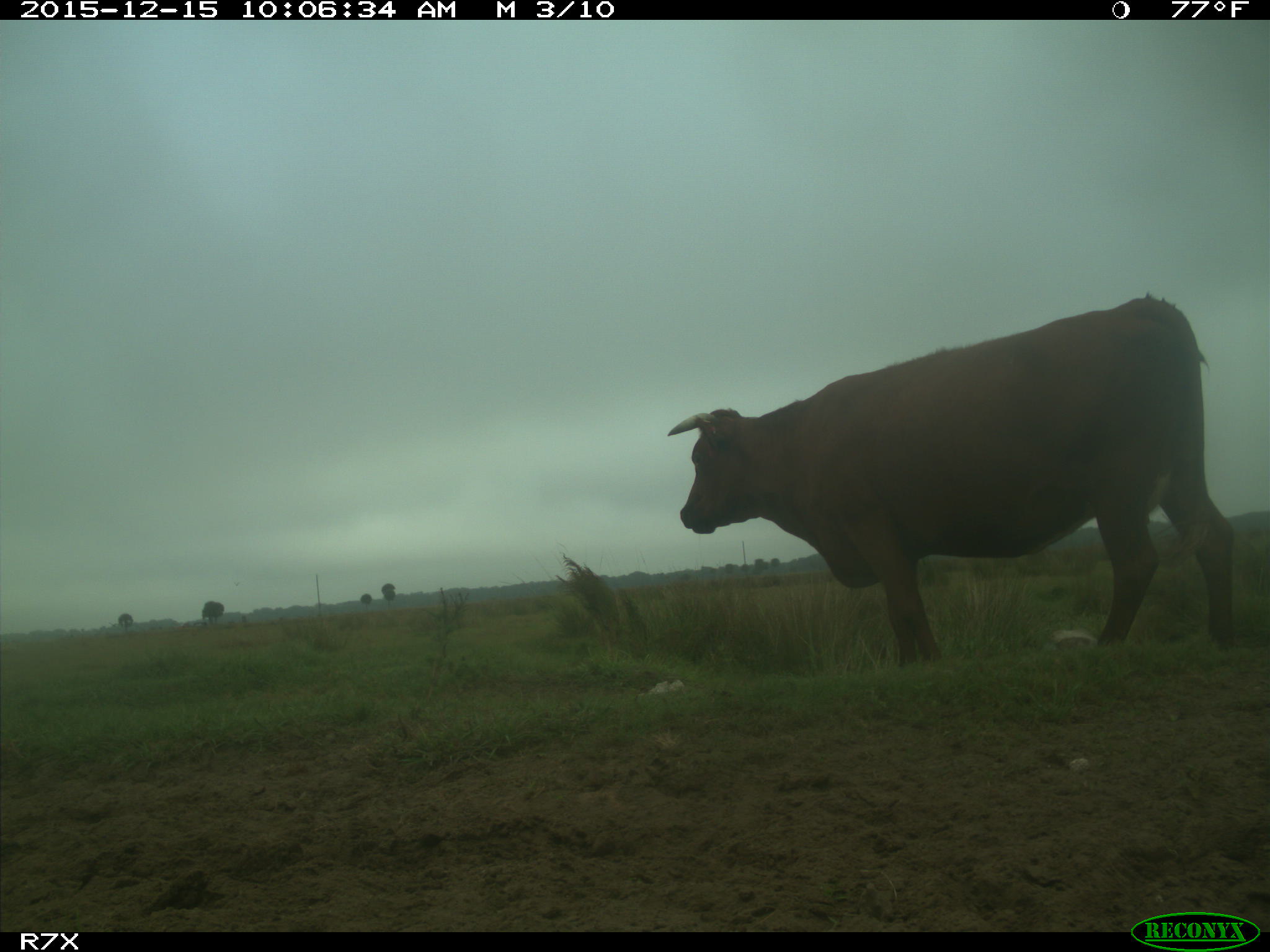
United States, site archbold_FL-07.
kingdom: Animalia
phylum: Chordata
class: Mammalia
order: Artiodactyla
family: Bovidae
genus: Bos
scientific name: Bos taurus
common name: domestic cow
Bos taurus (domestic cow).